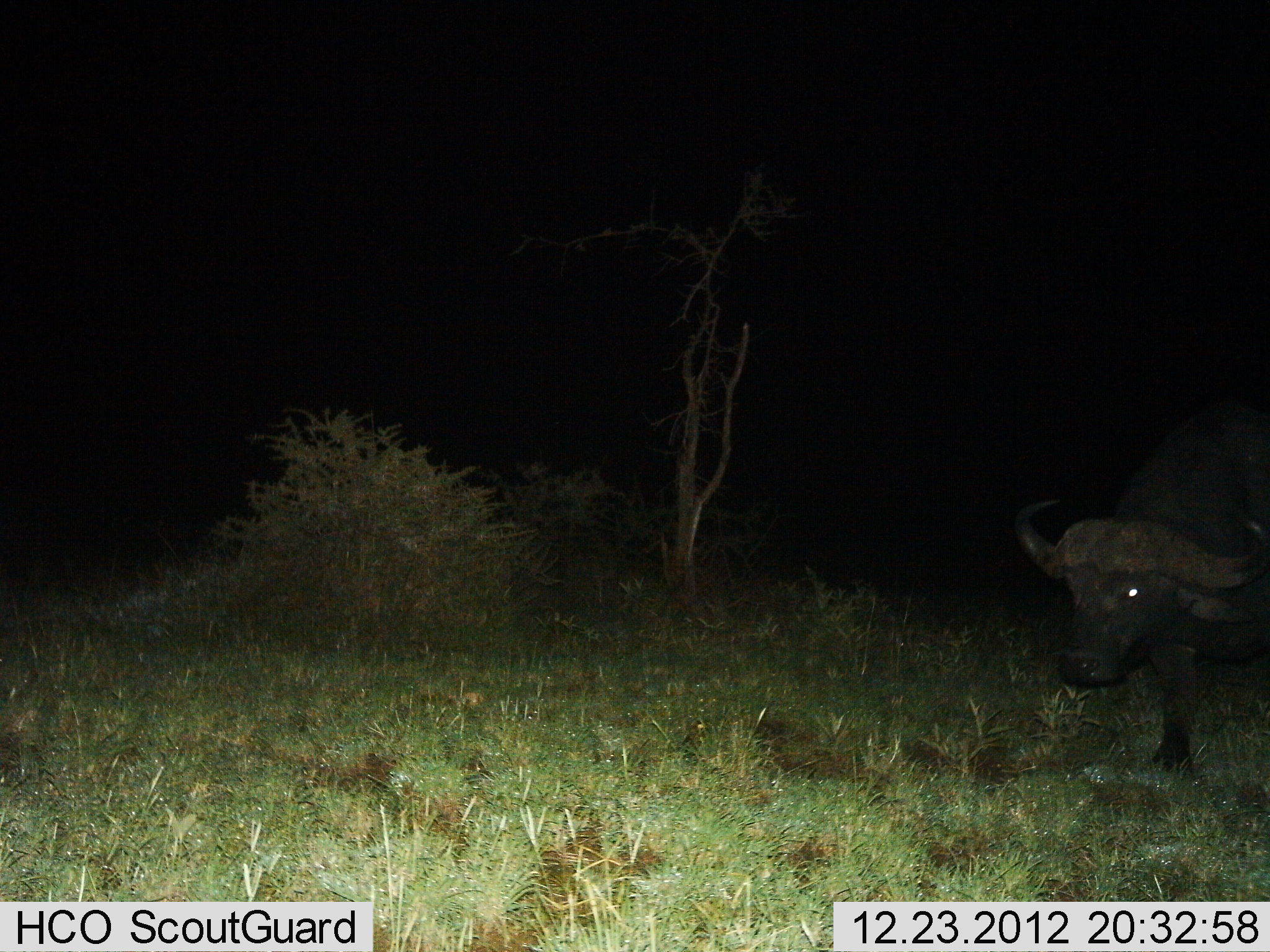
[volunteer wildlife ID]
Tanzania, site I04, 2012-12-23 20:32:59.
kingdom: Animalia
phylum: Chordata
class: Mammalia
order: Artiodactyla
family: Bovidae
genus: Syncerus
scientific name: Syncerus caffer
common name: cape buffalo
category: buffalo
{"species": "buffalo (cape buffalo) (Syncerus caffer)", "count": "1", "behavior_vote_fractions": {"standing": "67%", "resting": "0%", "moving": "33%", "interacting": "0%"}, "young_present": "0%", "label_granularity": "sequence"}